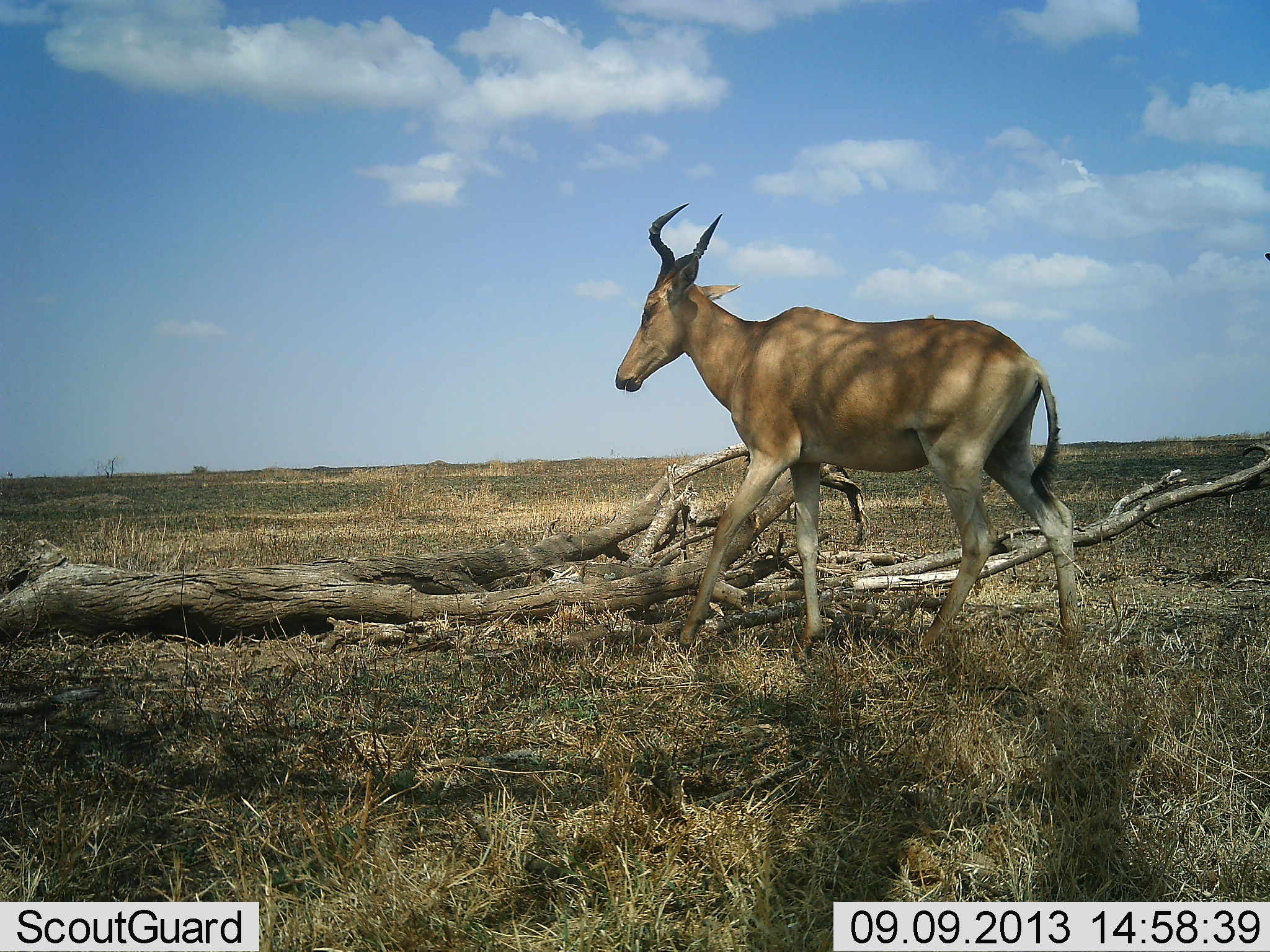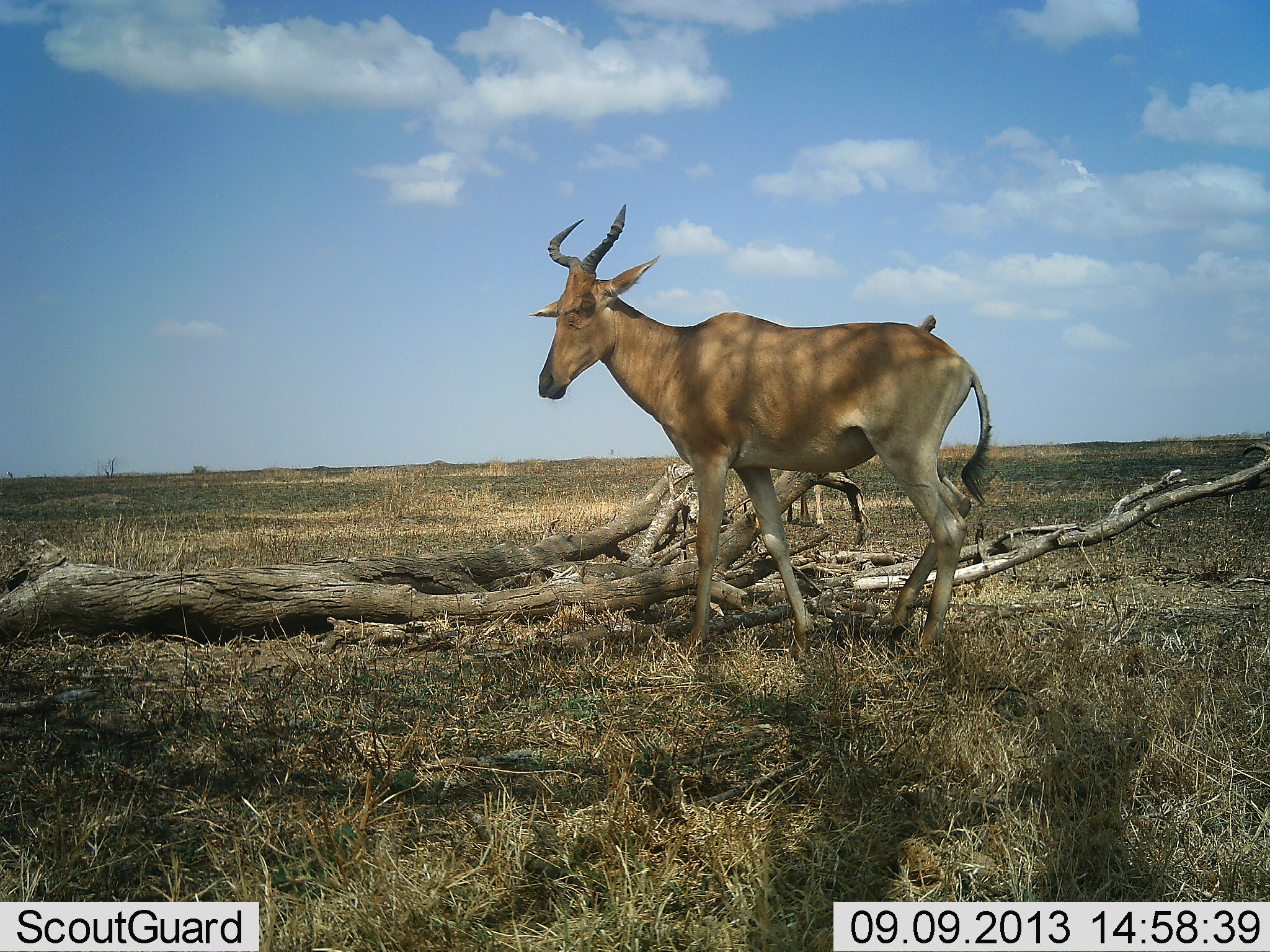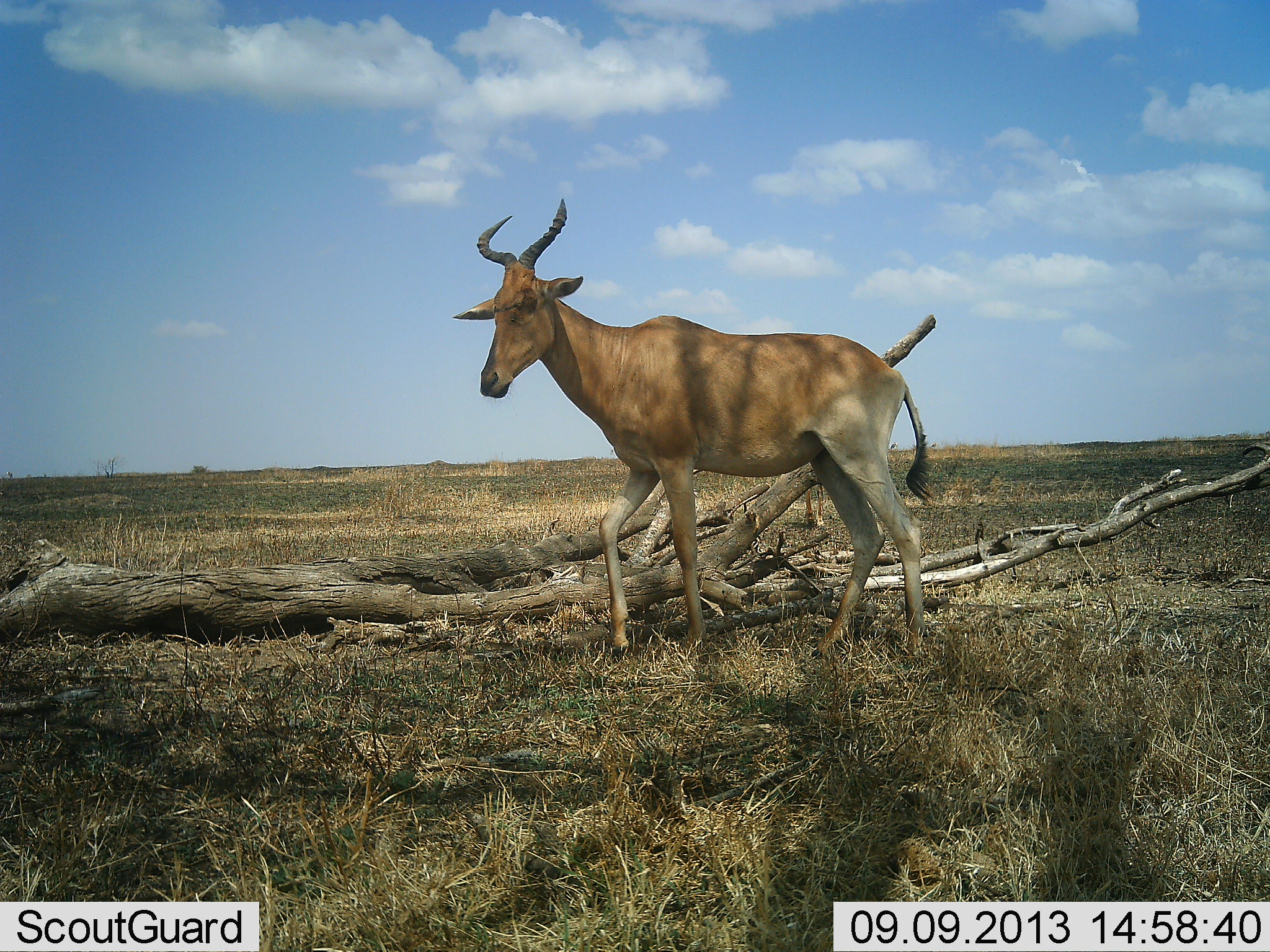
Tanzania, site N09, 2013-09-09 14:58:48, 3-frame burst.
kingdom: Animalia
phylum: Chordata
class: Mammalia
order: Artiodactyla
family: Bovidae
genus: Alcelaphus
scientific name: Alcelaphus buselaphus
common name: hartebeest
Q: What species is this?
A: Hartebeest (Alcelaphus buselaphus).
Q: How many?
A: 1.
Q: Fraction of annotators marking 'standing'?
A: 20%.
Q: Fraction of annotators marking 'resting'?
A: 0%.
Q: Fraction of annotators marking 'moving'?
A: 90%.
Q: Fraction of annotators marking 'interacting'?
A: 0%.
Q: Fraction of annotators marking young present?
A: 0%.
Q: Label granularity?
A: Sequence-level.